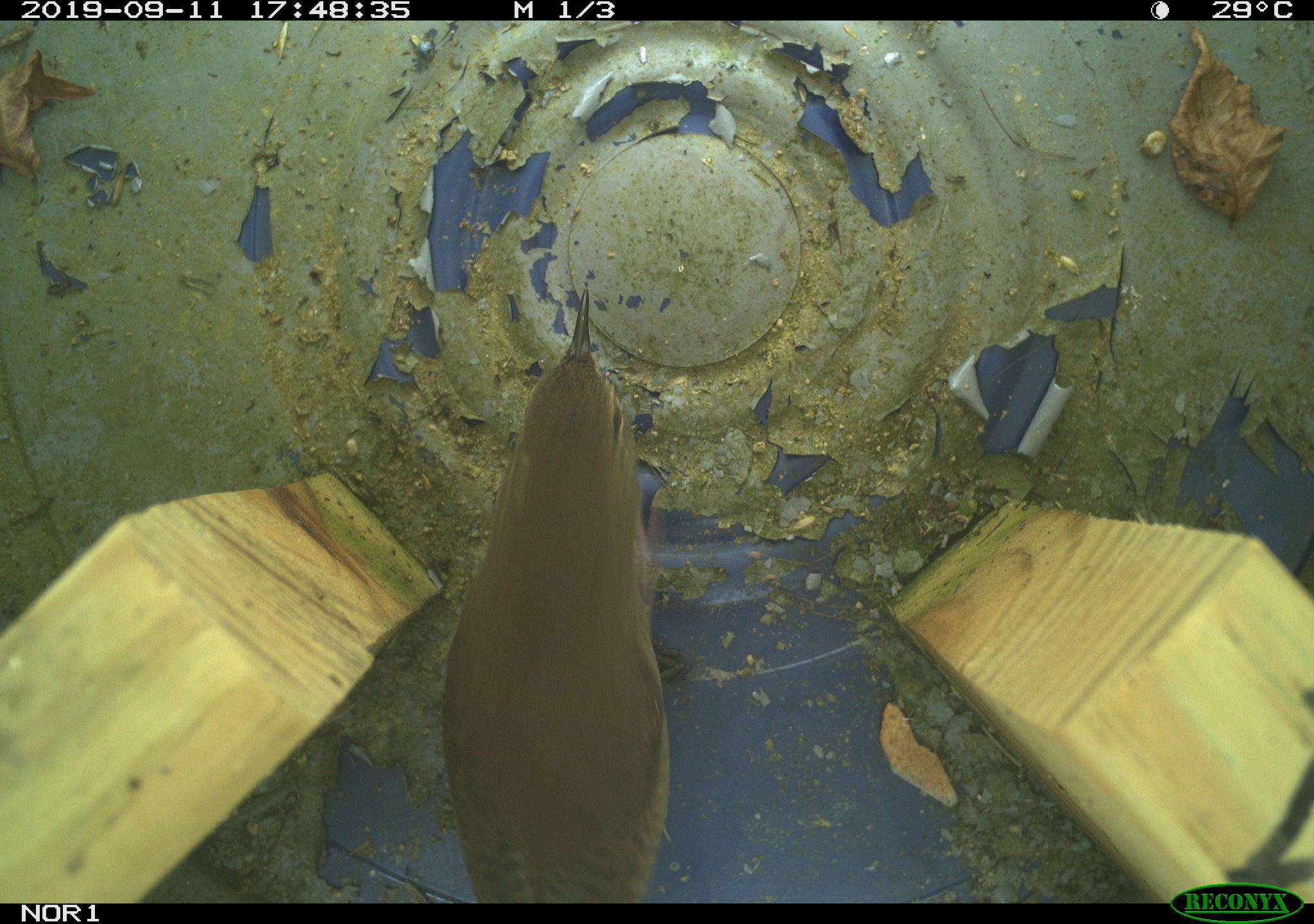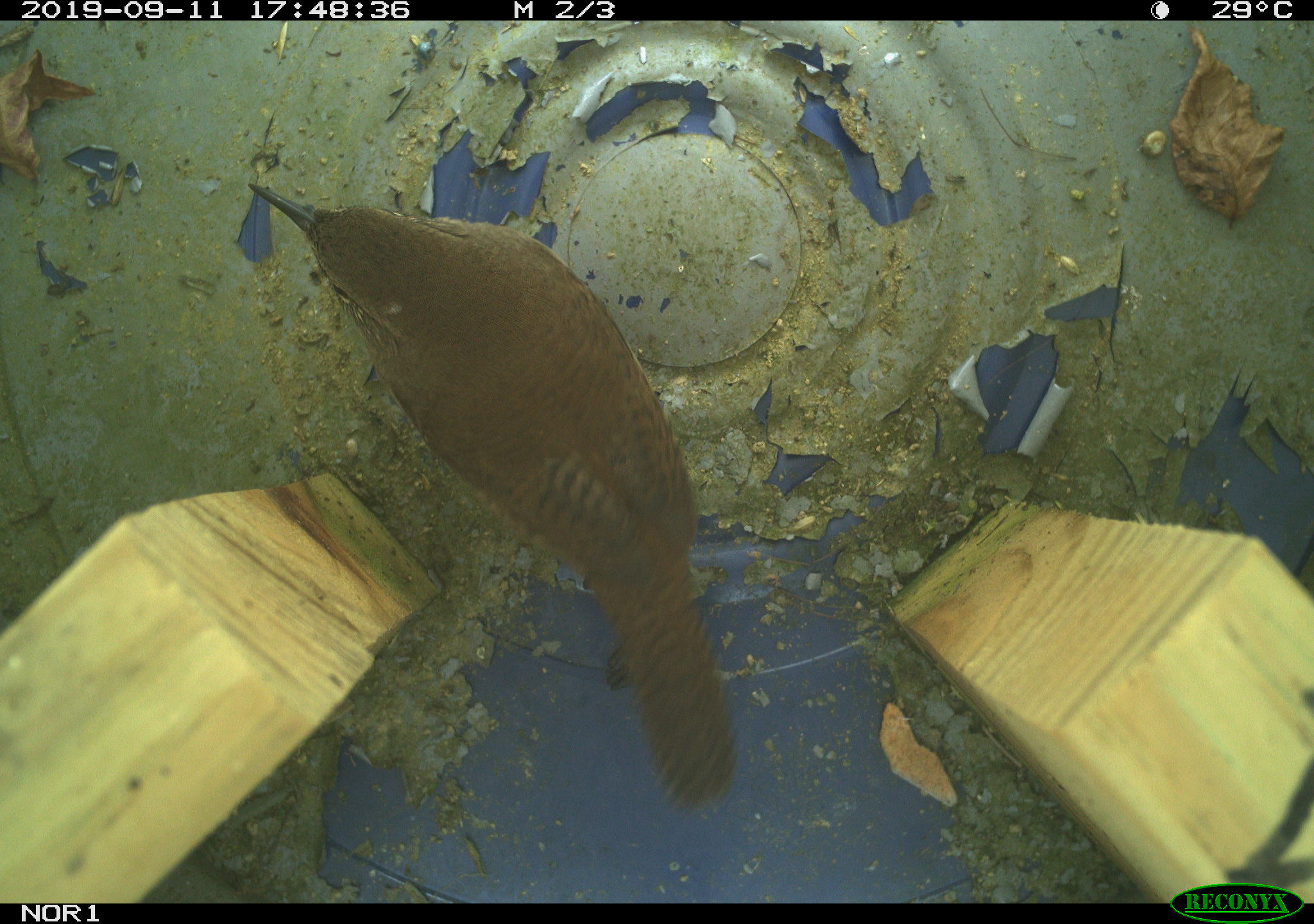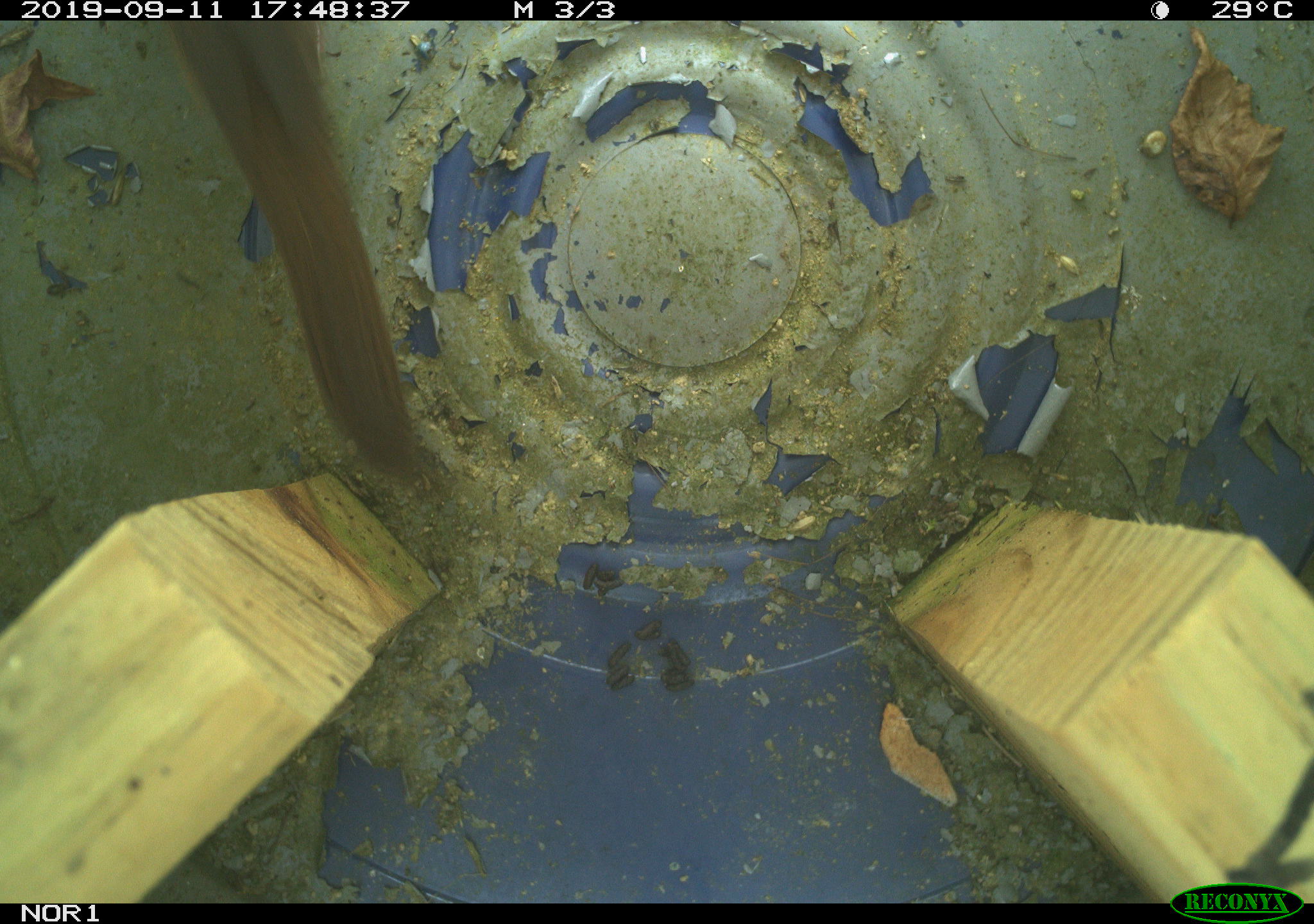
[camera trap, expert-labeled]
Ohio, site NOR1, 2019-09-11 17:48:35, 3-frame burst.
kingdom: Animalia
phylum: Chordata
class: Aves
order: Passeriformes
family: Troglodytidae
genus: Troglodytes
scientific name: Troglodytes aedon aedon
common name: northern house wren